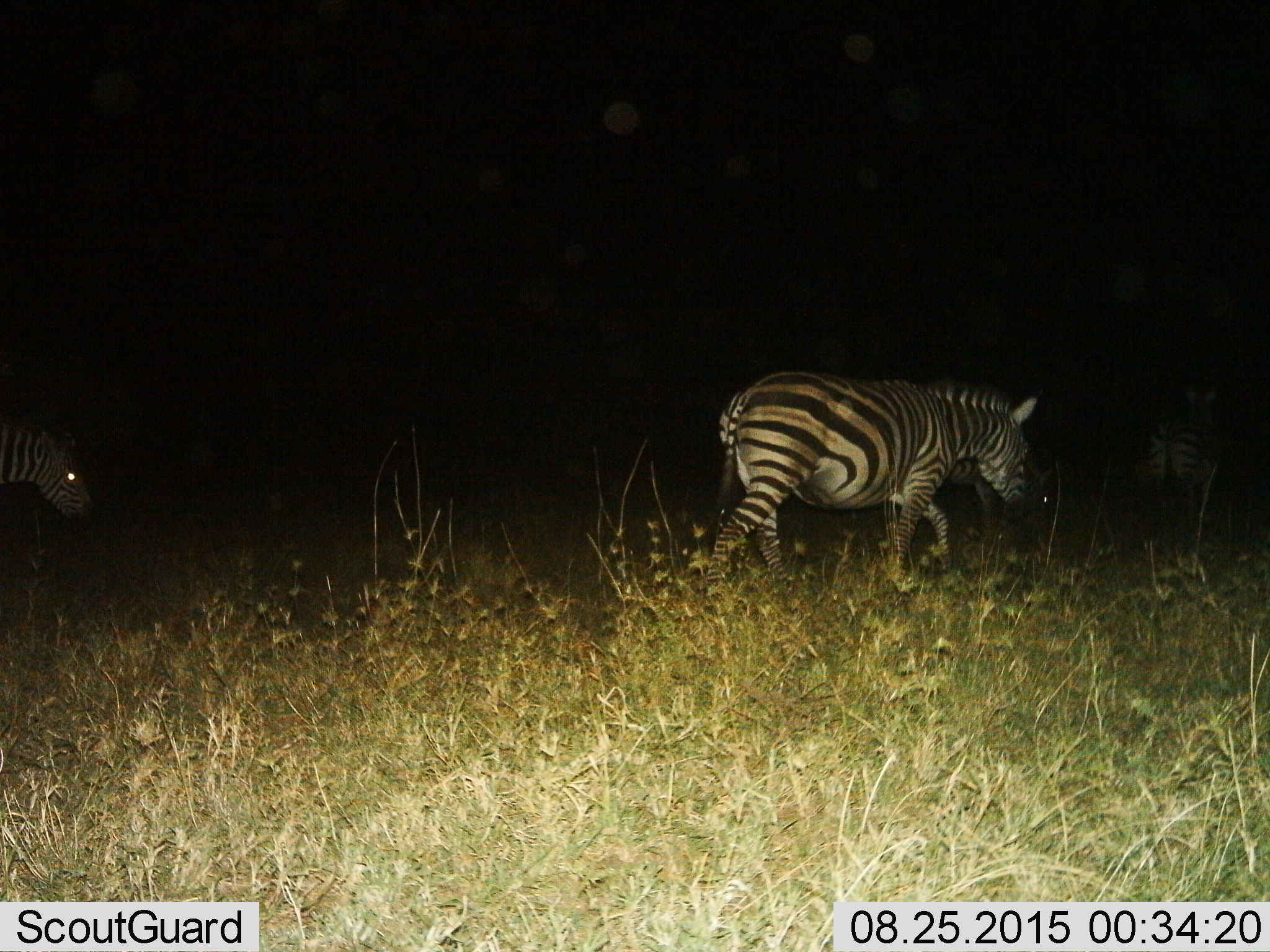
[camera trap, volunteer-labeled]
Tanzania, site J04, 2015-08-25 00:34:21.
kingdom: Animalia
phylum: Chordata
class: Mammalia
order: Perissodactyla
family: Equidae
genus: Equus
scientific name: Equus quagga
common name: plains zebra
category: zebra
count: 3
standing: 10%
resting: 0%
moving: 90%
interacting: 0%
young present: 0%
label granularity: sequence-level